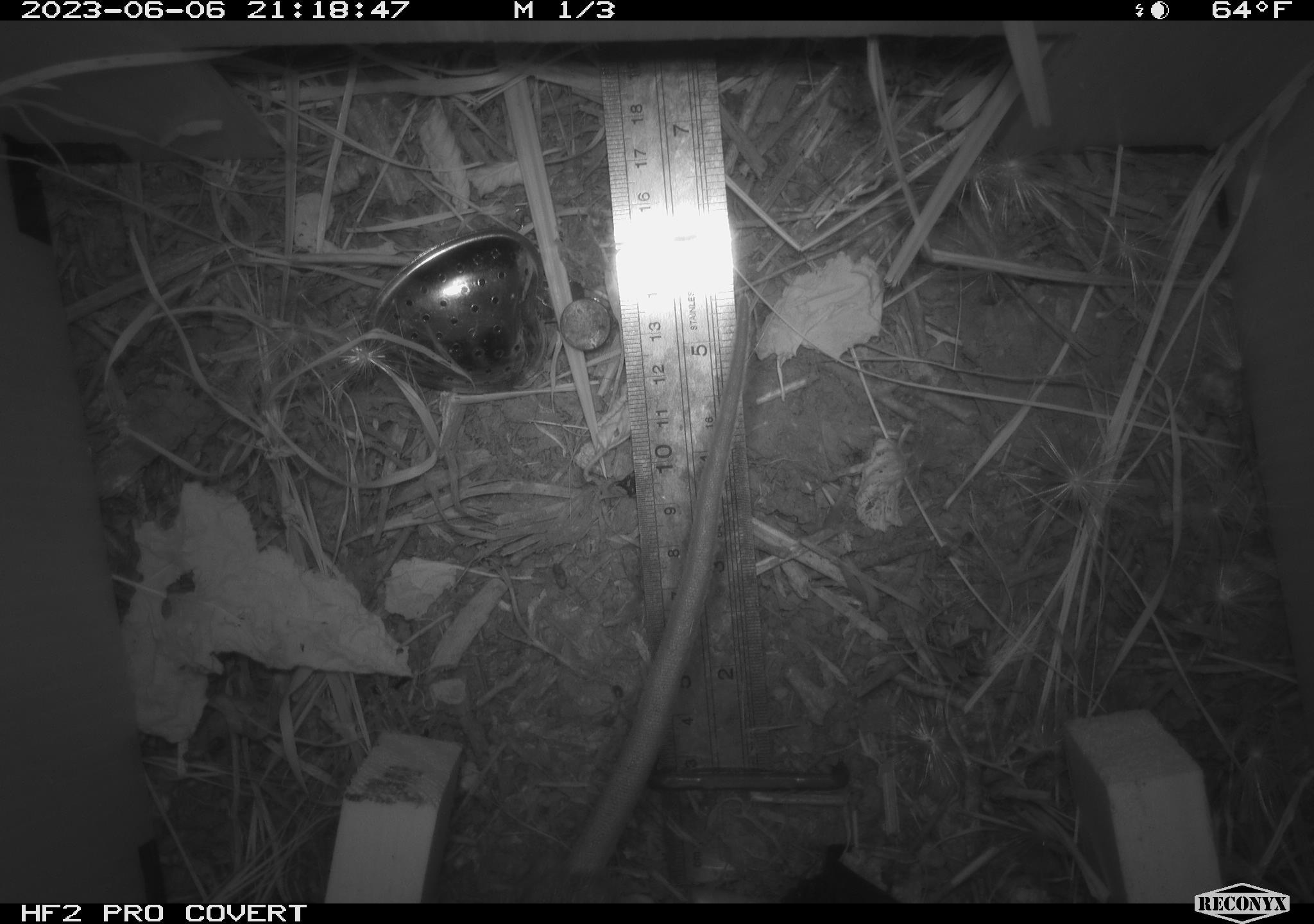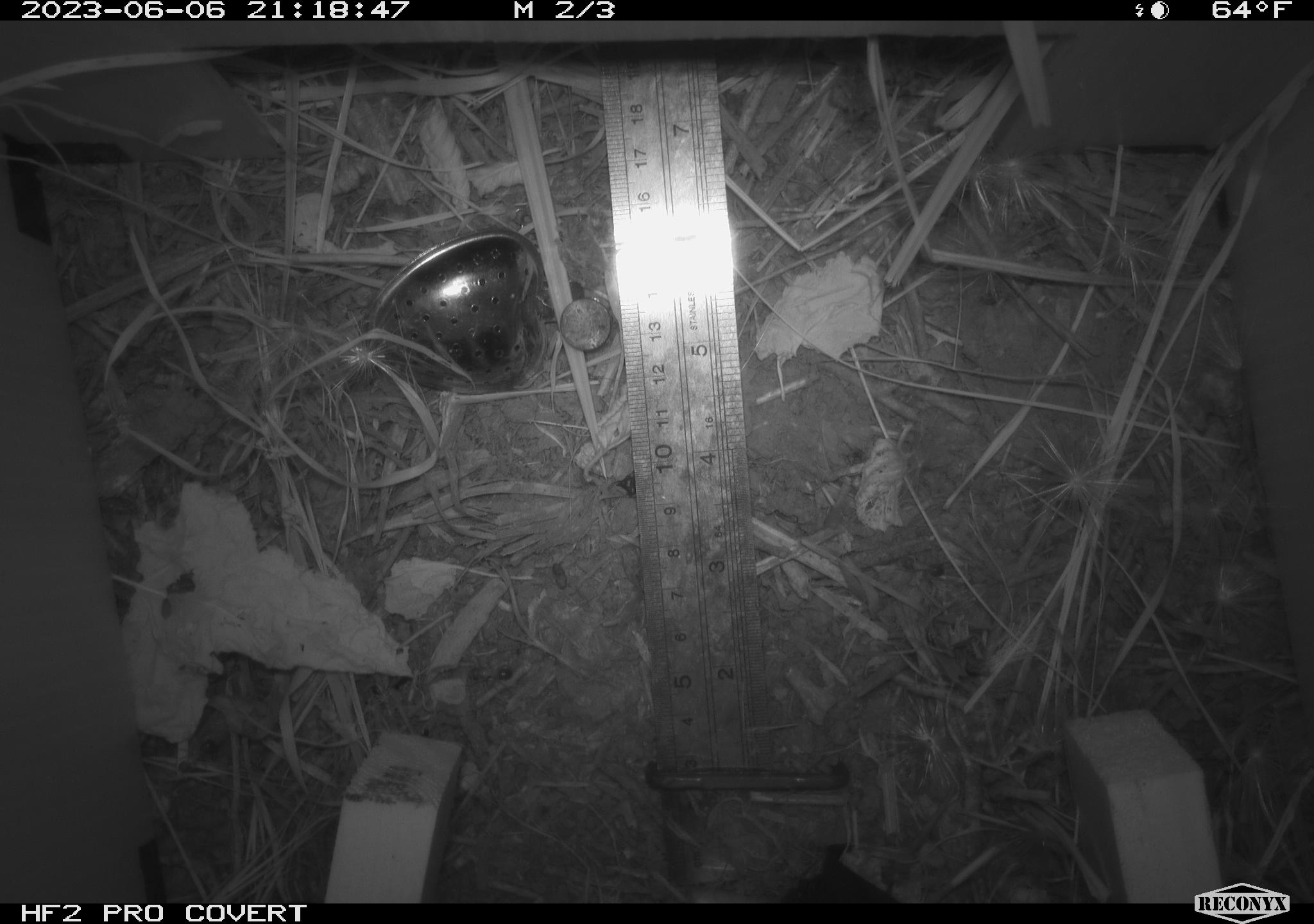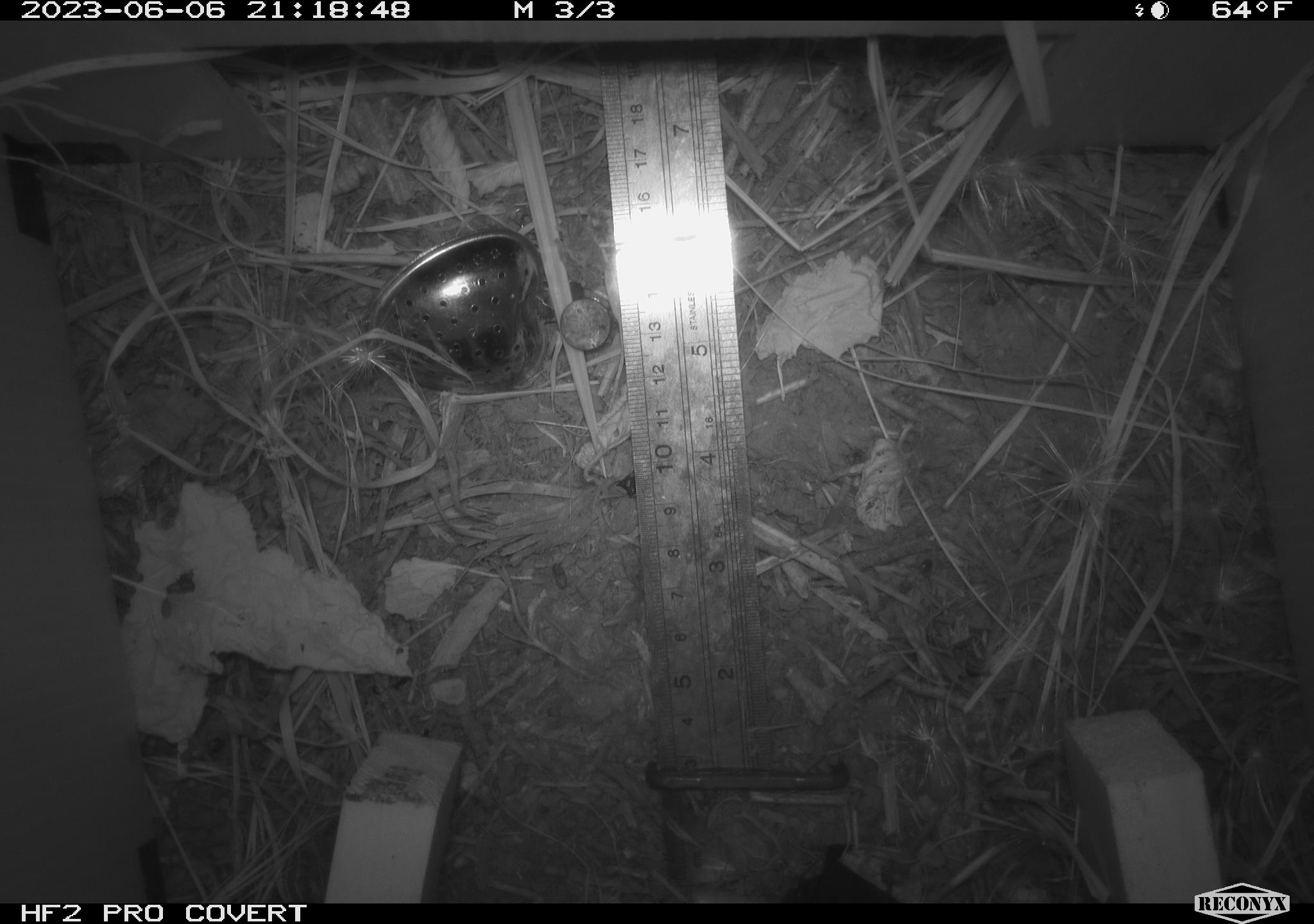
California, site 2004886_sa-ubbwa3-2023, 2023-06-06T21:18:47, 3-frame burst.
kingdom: Animalia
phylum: Chordata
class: Mammalia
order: Rodentia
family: Muridae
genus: Rattus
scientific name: Rattus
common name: rat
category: rattus species